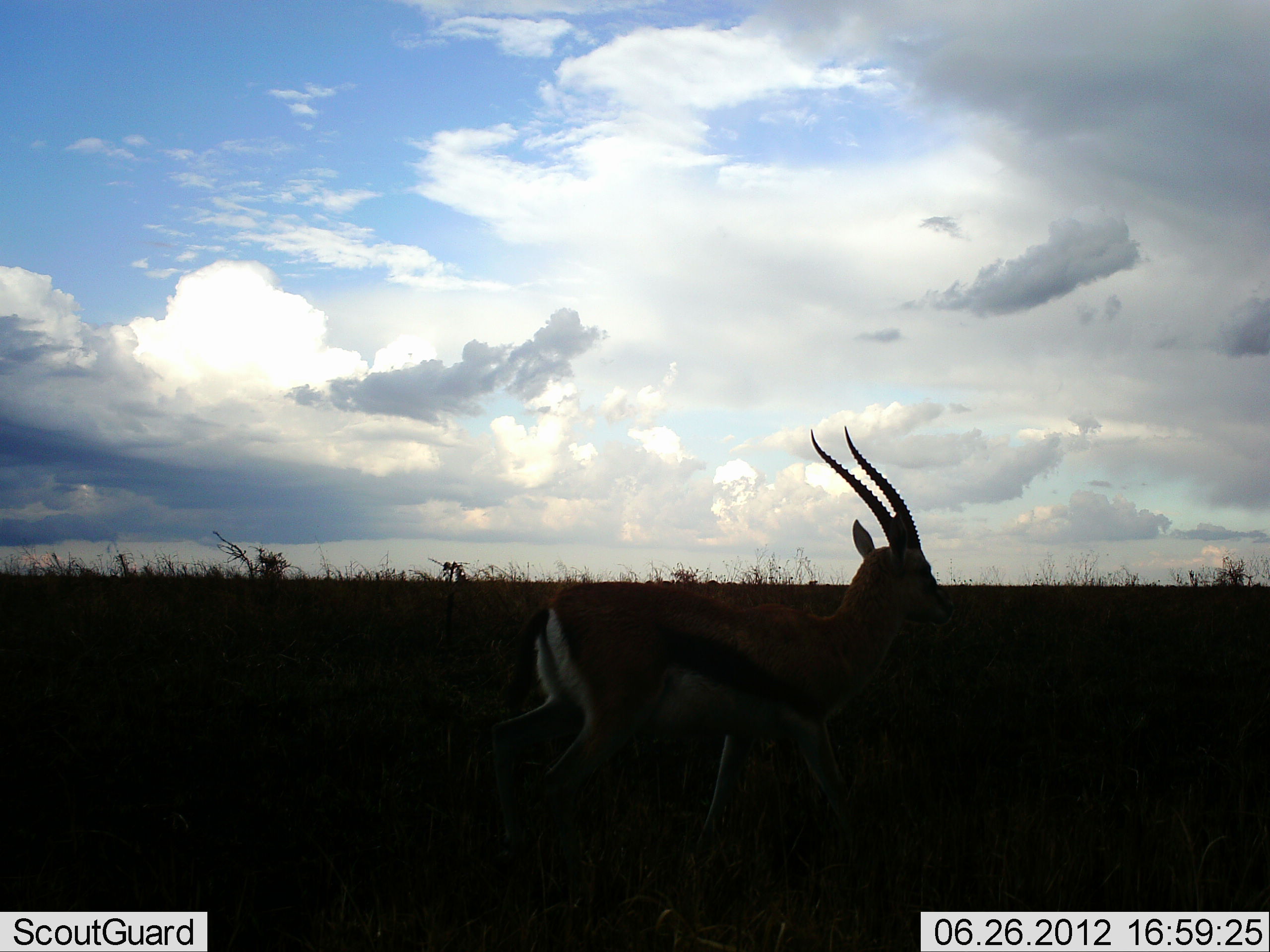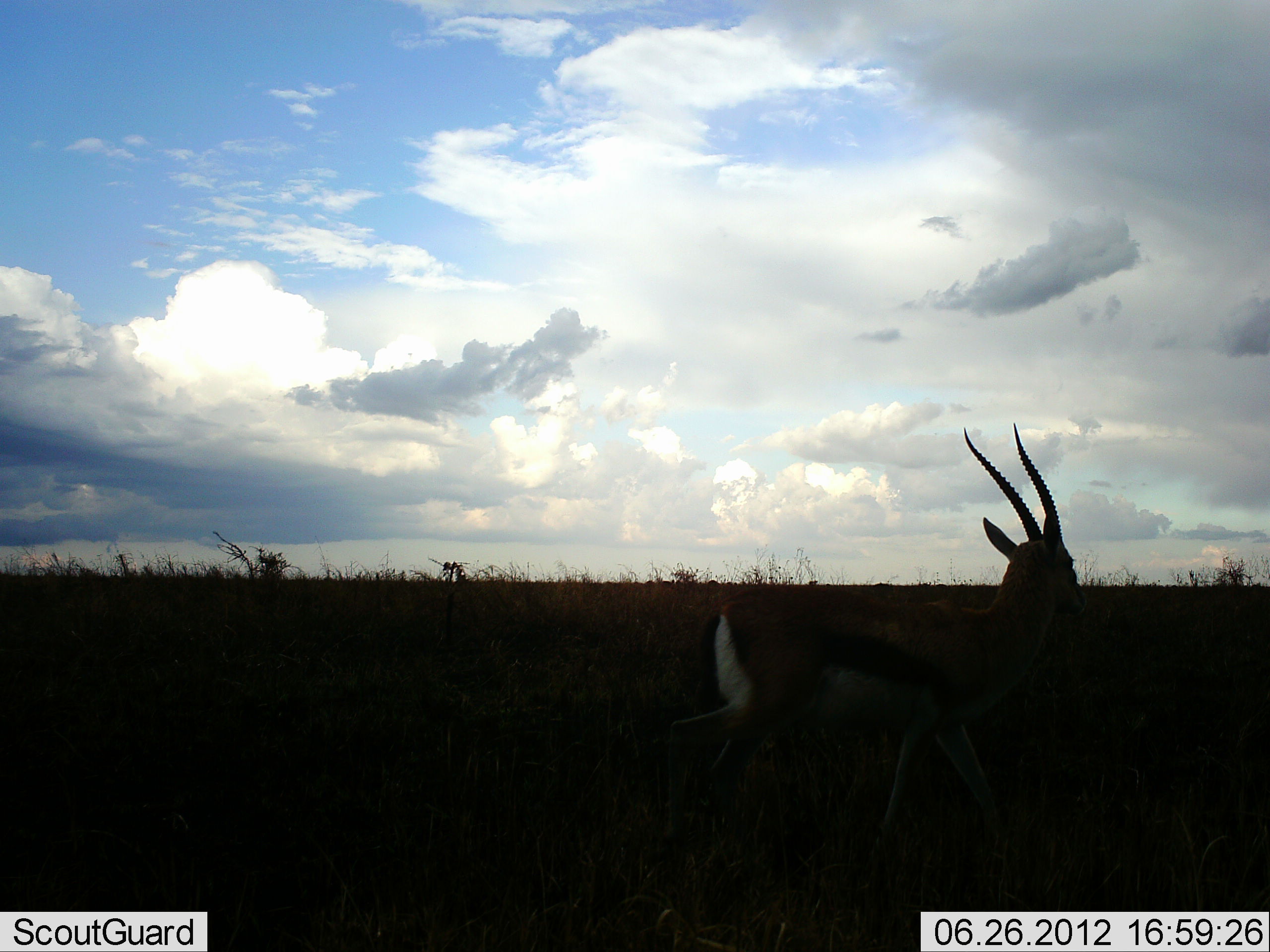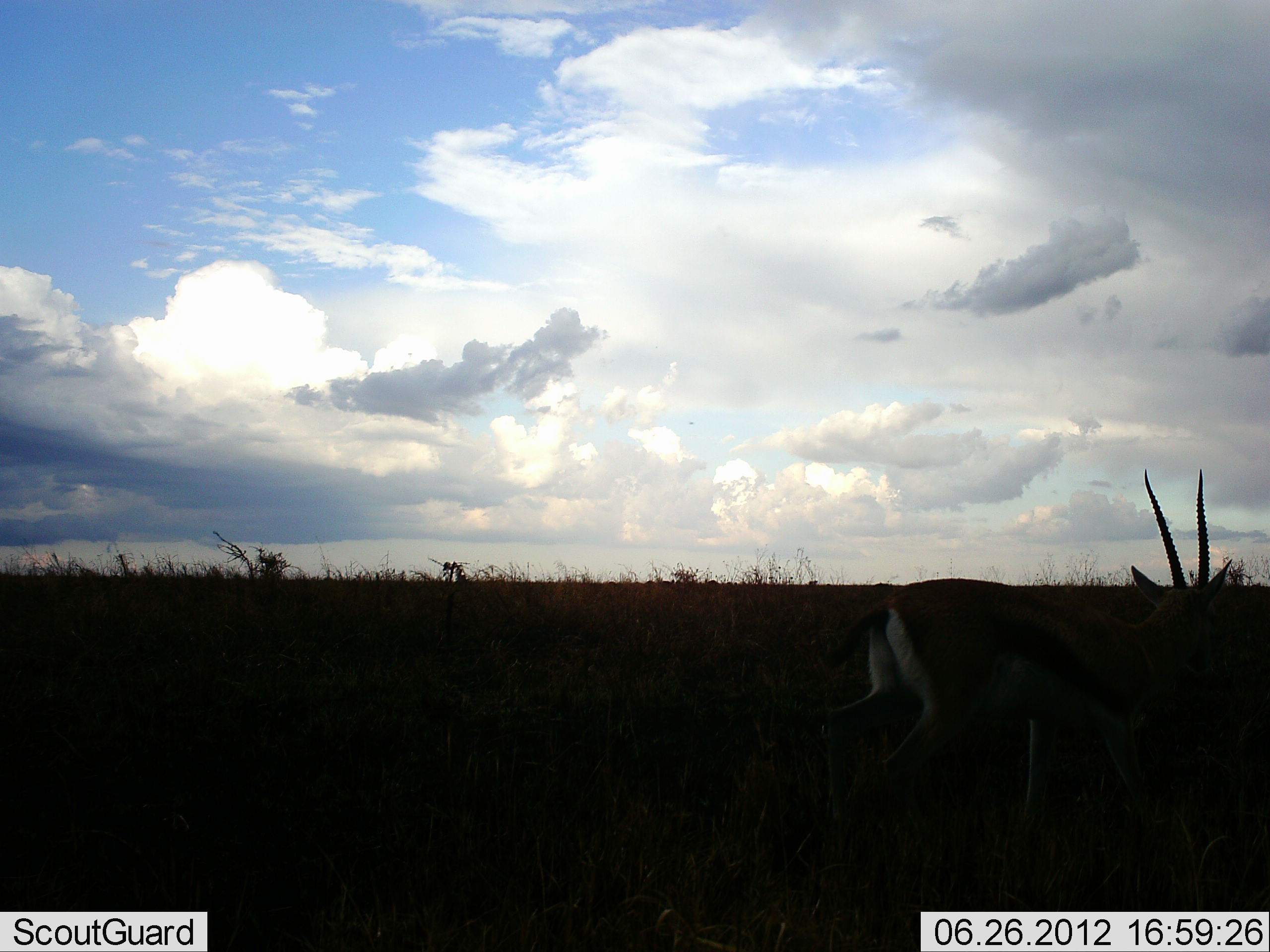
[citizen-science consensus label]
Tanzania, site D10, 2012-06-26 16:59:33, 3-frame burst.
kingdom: Animalia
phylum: Chordata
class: Mammalia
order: Artiodactyla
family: Bovidae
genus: Eudorcas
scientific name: Eudorcas thomsonii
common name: thomson's gazelle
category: gazellethomsons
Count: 1.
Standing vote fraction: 0%.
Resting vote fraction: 0%.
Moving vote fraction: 100%.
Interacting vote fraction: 0%.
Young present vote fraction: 0%.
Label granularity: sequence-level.